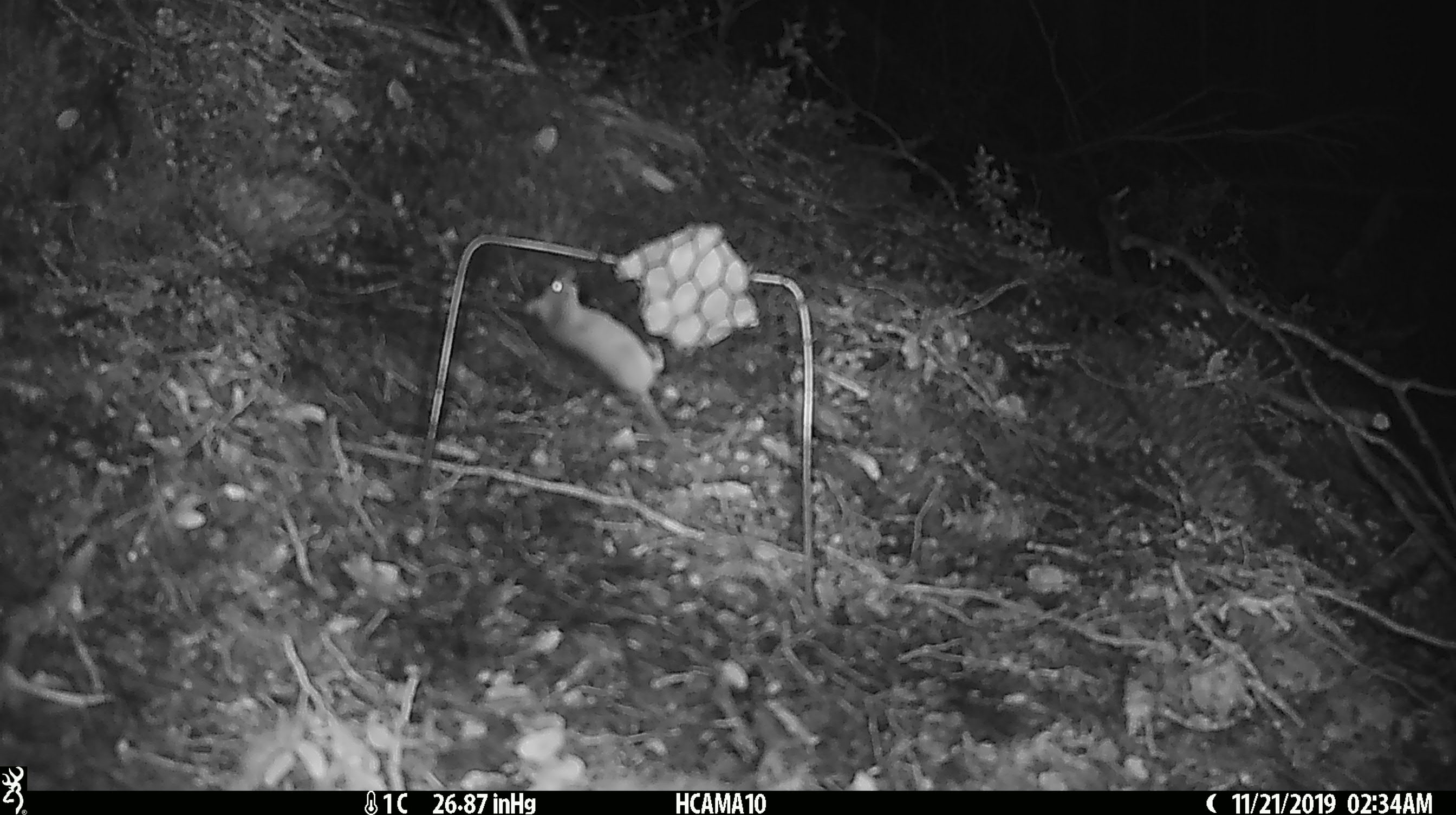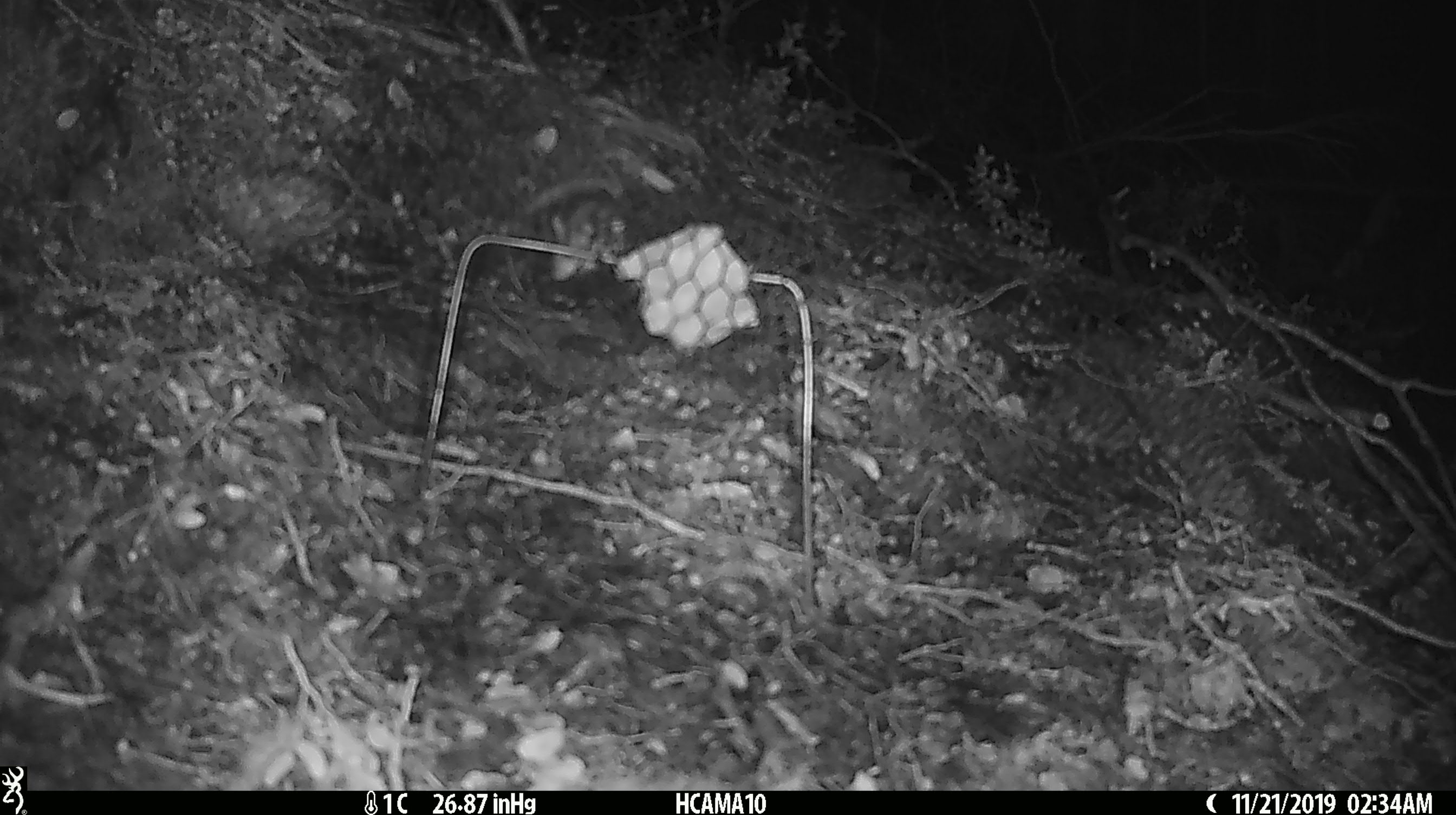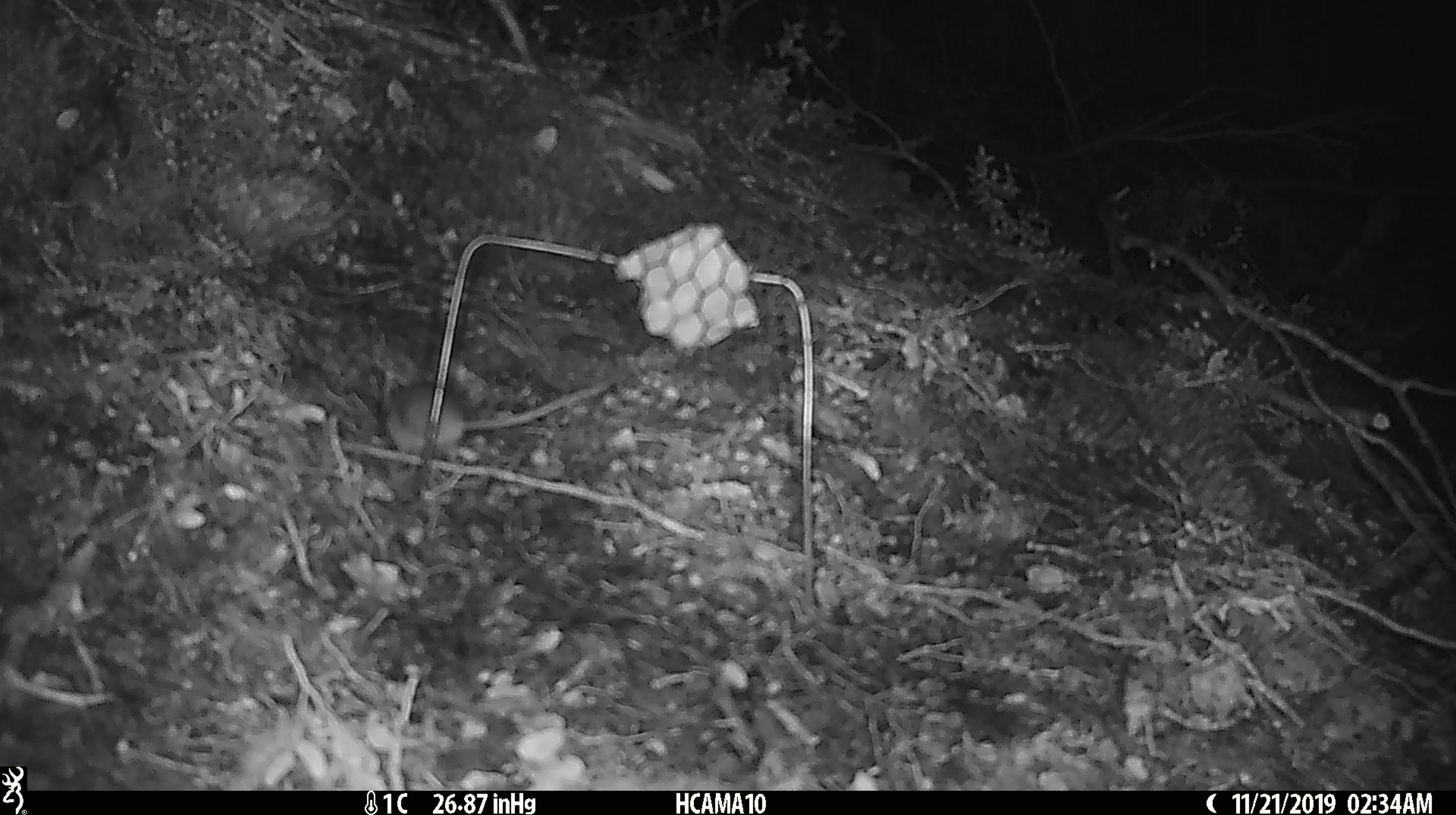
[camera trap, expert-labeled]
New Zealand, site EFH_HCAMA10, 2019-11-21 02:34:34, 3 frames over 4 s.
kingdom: Animalia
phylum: Chordata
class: Mammalia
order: Rodentia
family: Muridae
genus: Mus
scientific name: Mus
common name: mouse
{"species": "mouse (Mus)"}